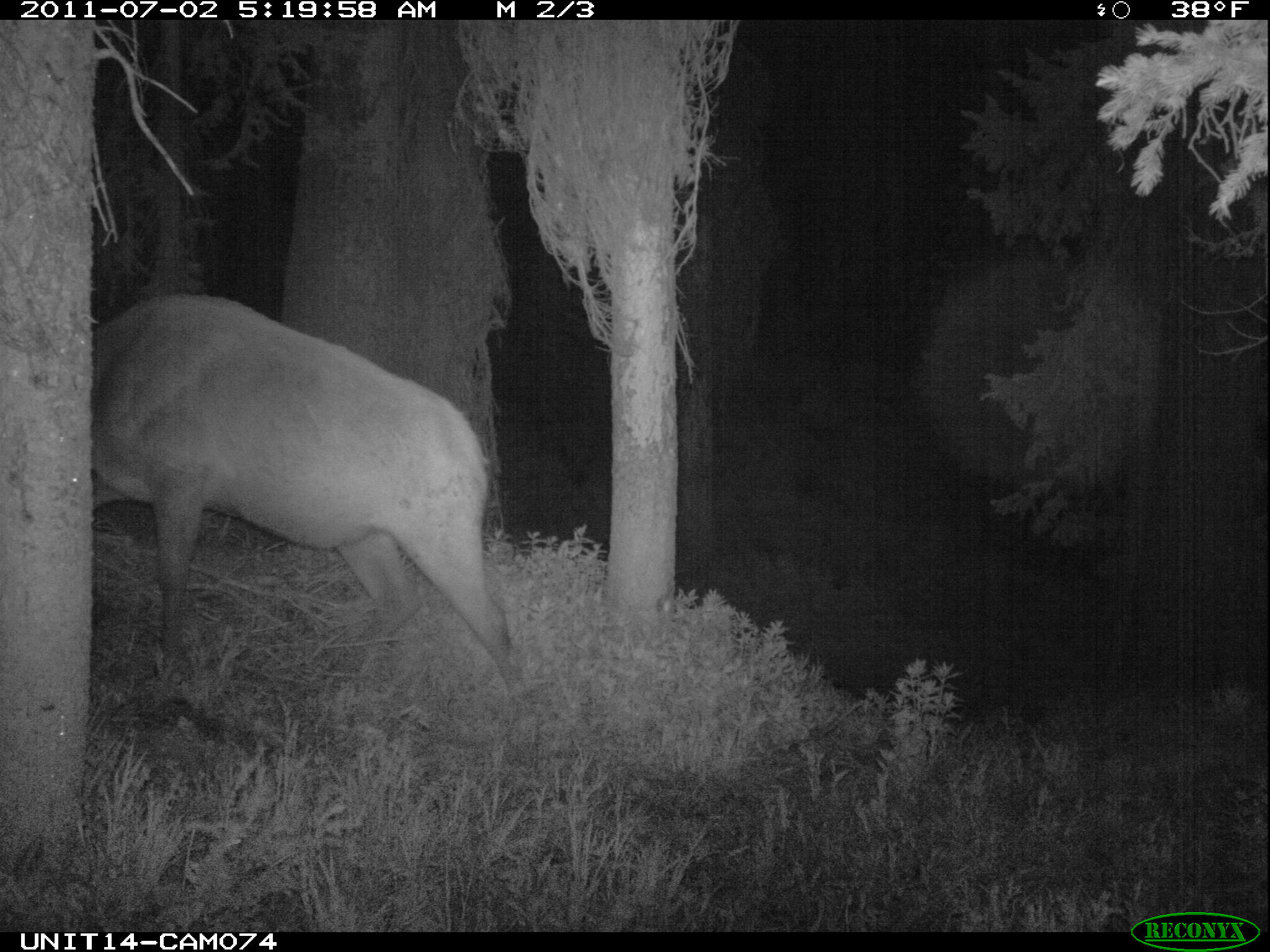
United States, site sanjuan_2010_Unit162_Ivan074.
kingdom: Animalia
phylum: Chordata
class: Mammalia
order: Artiodactyla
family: Cervidae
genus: Cervus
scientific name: Cervus elaphus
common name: red deer